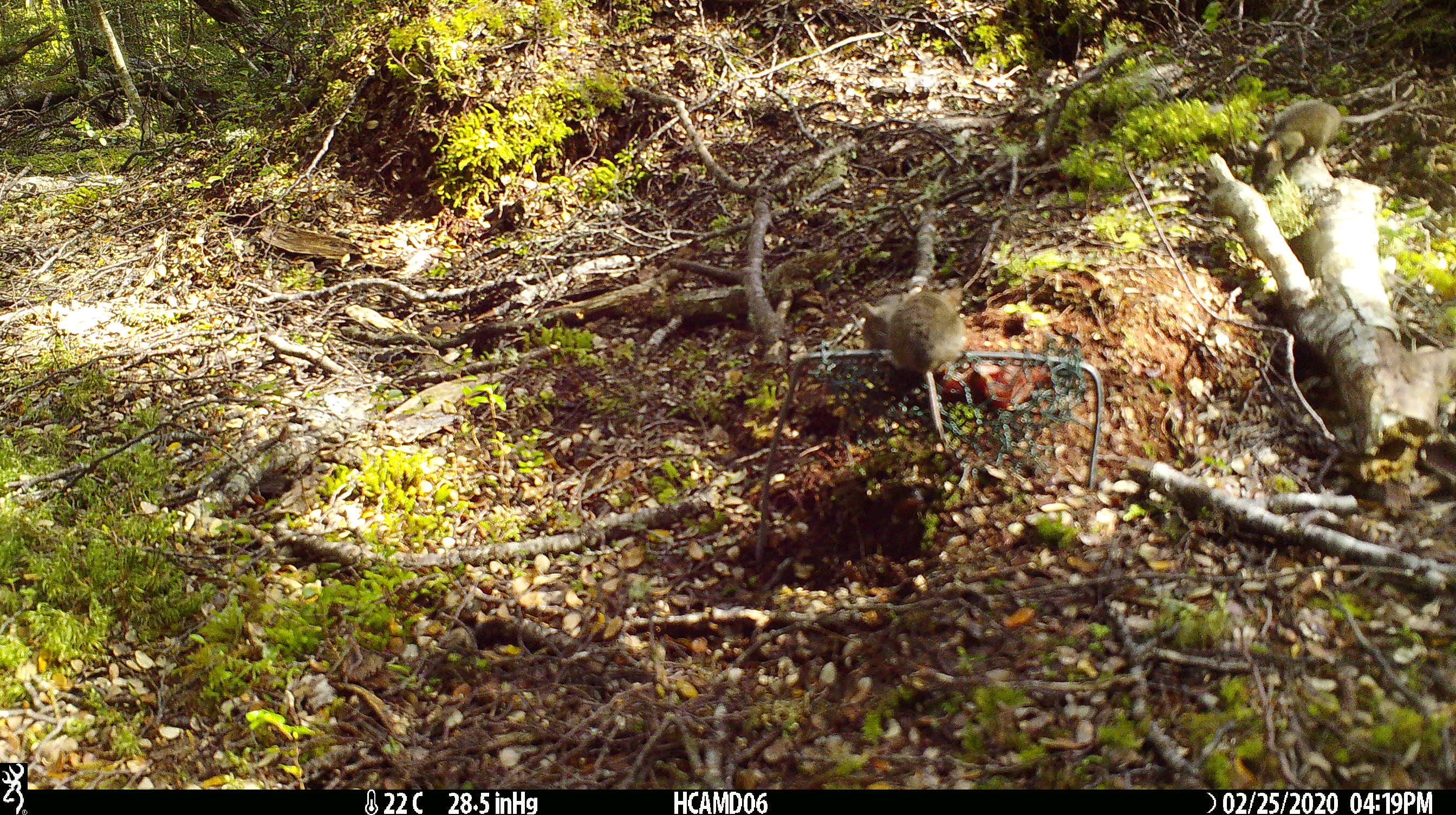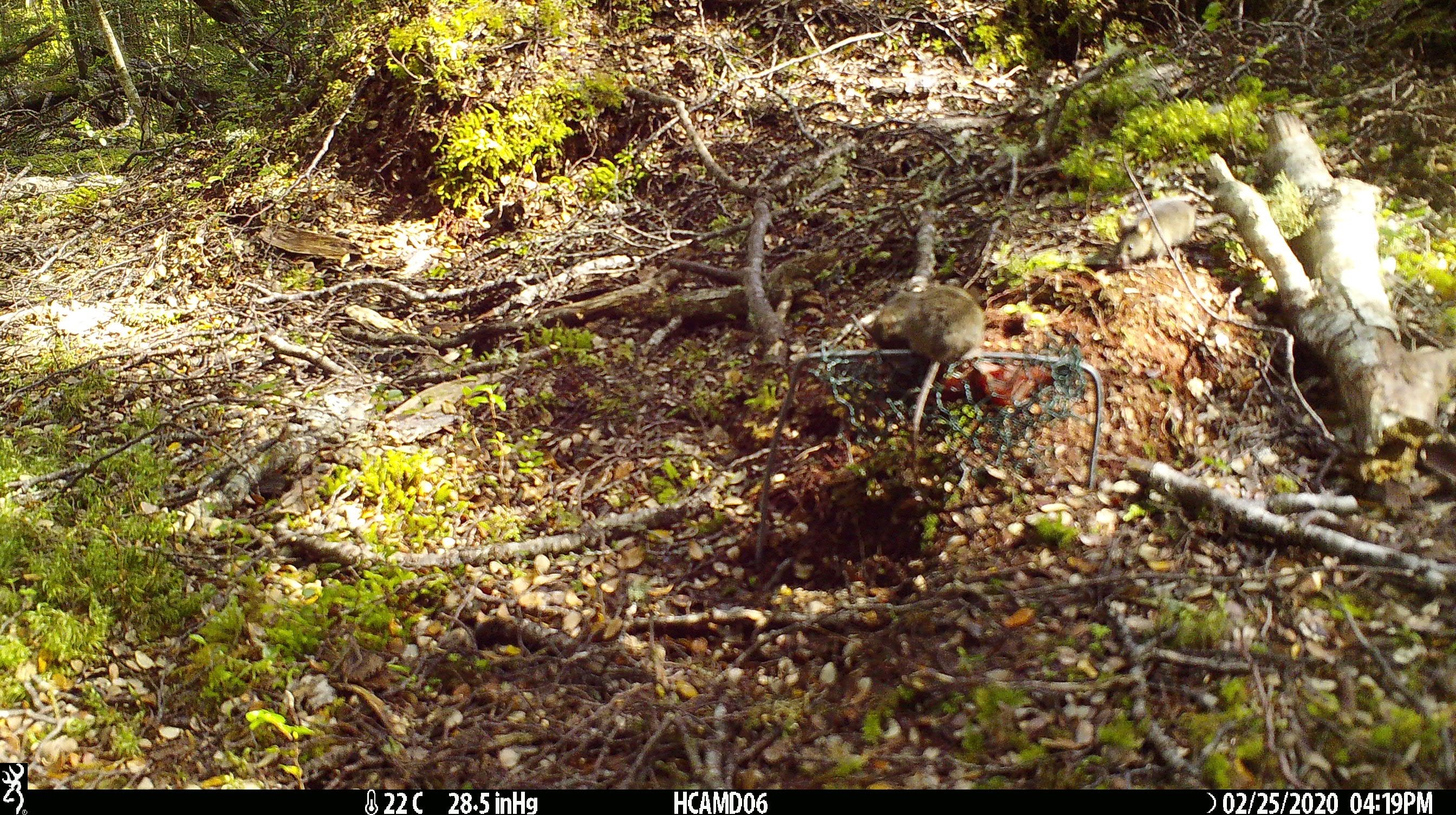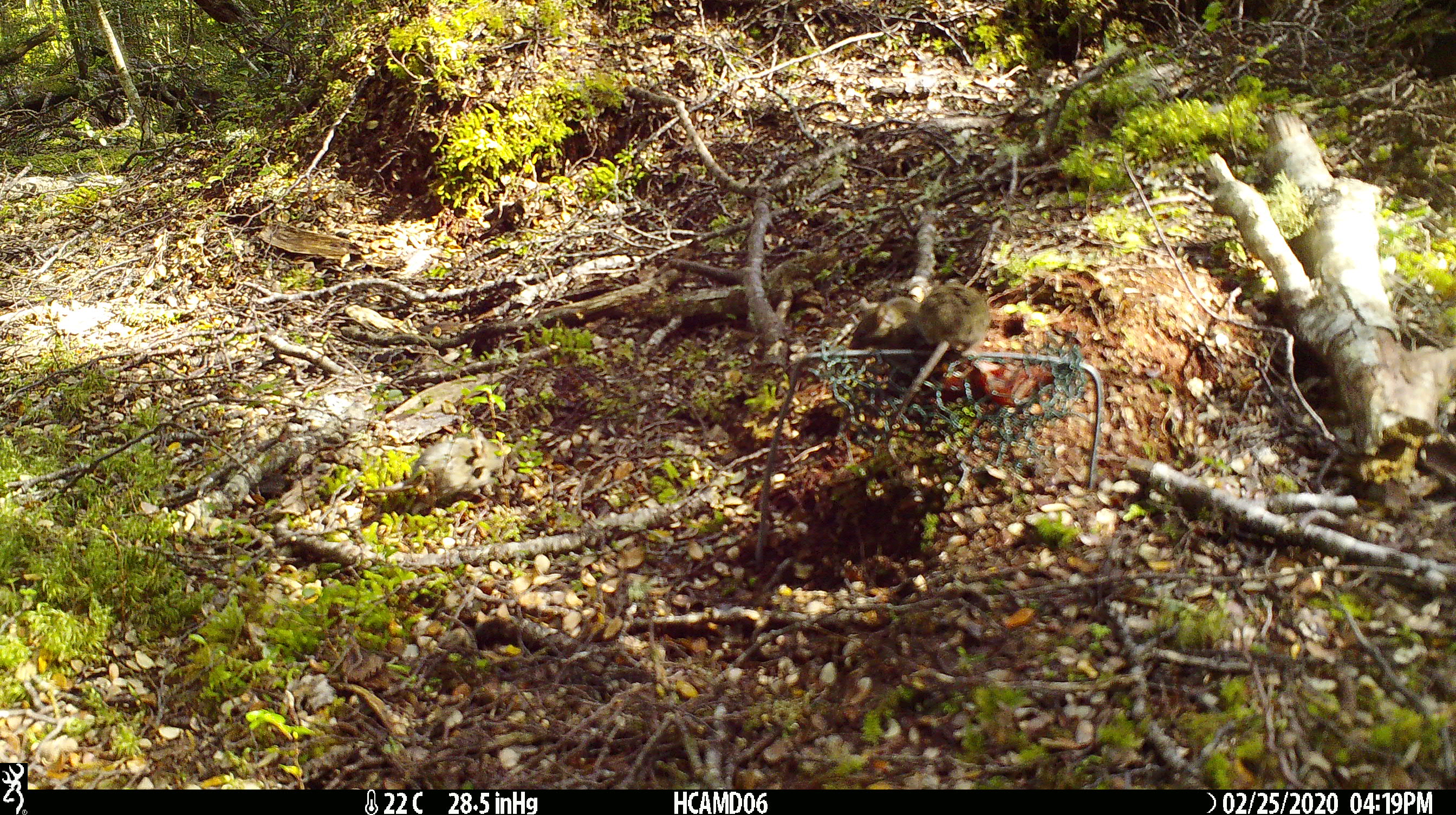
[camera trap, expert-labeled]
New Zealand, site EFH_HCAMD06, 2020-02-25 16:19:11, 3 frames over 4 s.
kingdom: Animalia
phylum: Chordata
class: Mammalia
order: Rodentia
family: Muridae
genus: Mus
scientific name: Mus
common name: mouse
Mouse (Mus).